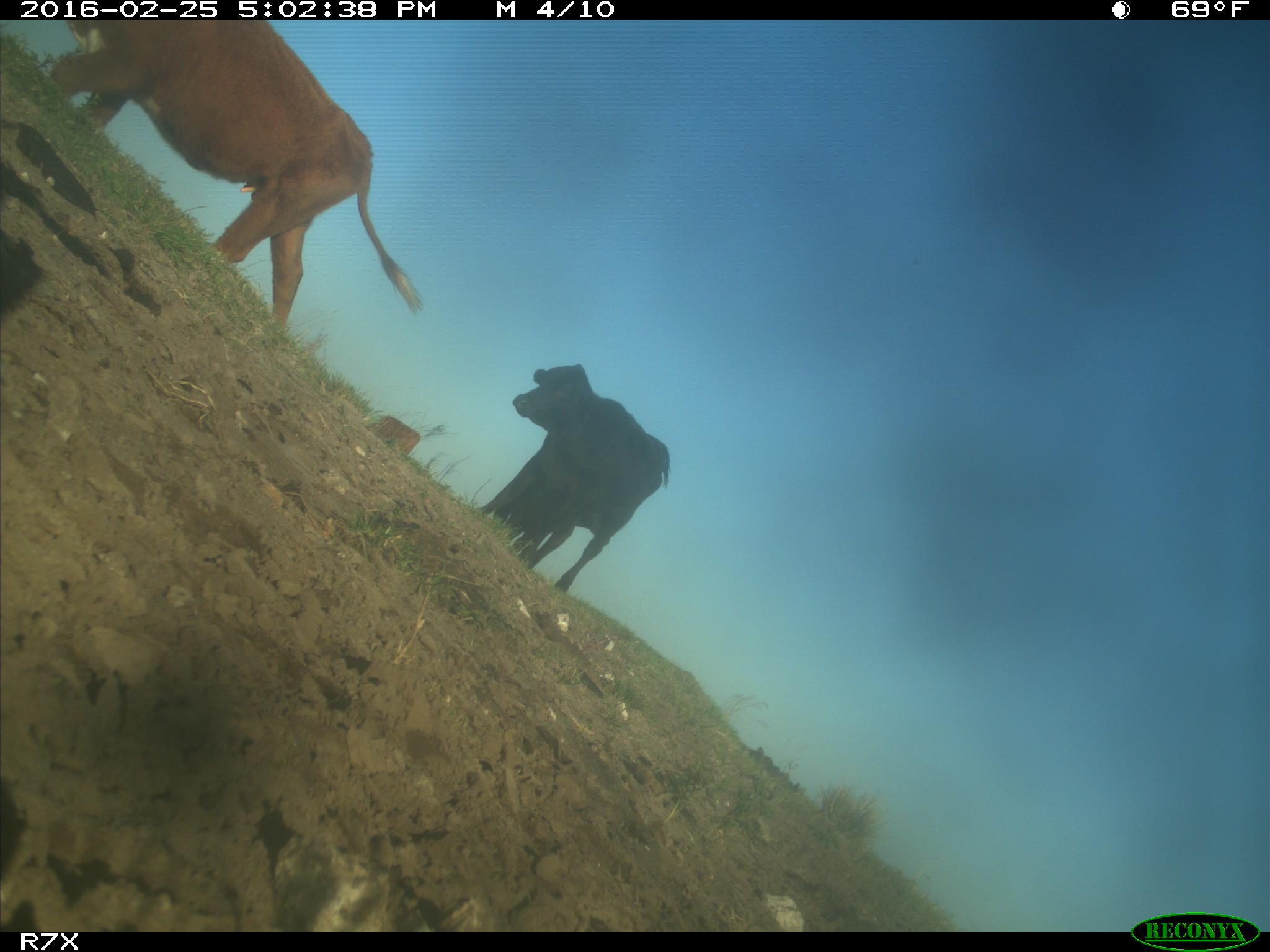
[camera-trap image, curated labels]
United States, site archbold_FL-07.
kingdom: Animalia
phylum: Chordata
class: Mammalia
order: Artiodactyla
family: Bovidae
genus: Bos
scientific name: Bos taurus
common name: domestic cow